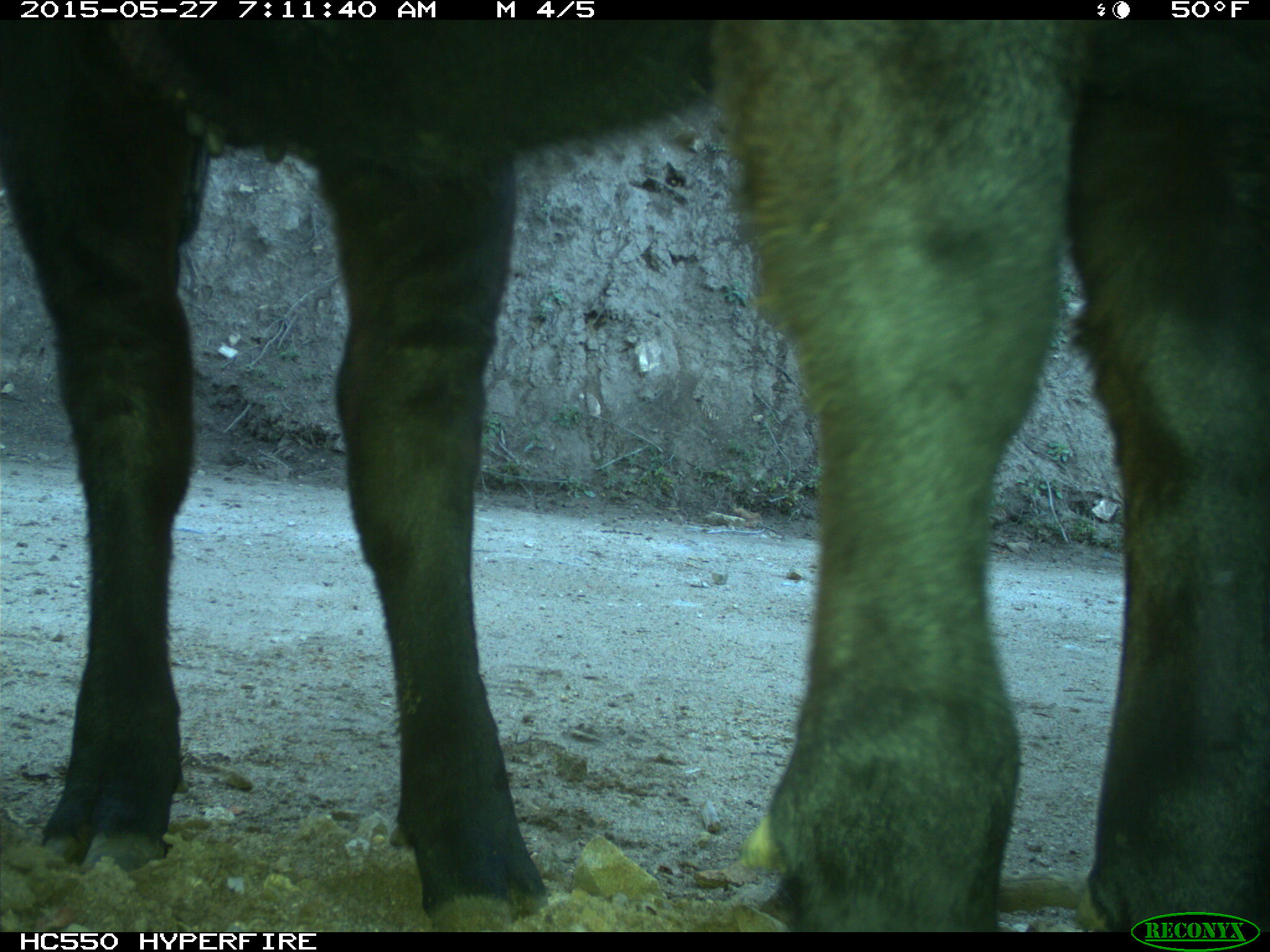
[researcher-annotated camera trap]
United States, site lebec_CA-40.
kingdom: Animalia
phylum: Chordata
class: Mammalia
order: Artiodactyla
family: Bovidae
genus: Bos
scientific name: Bos taurus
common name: domestic cow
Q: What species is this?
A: Bos taurus (domestic cow).